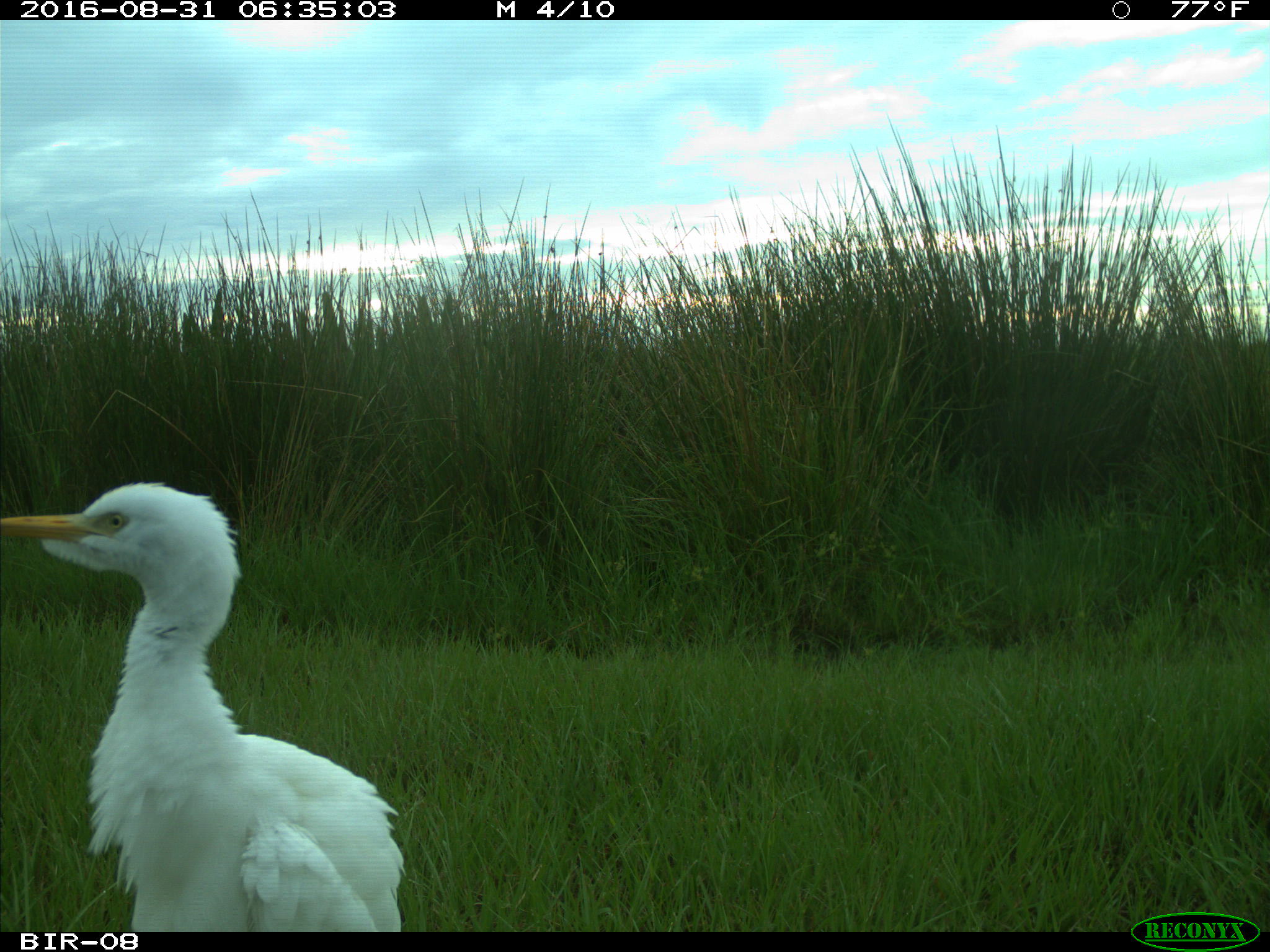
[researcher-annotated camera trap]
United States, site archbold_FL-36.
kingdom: Animalia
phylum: Chordata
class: Aves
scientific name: Aves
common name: birds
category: unidentified bird